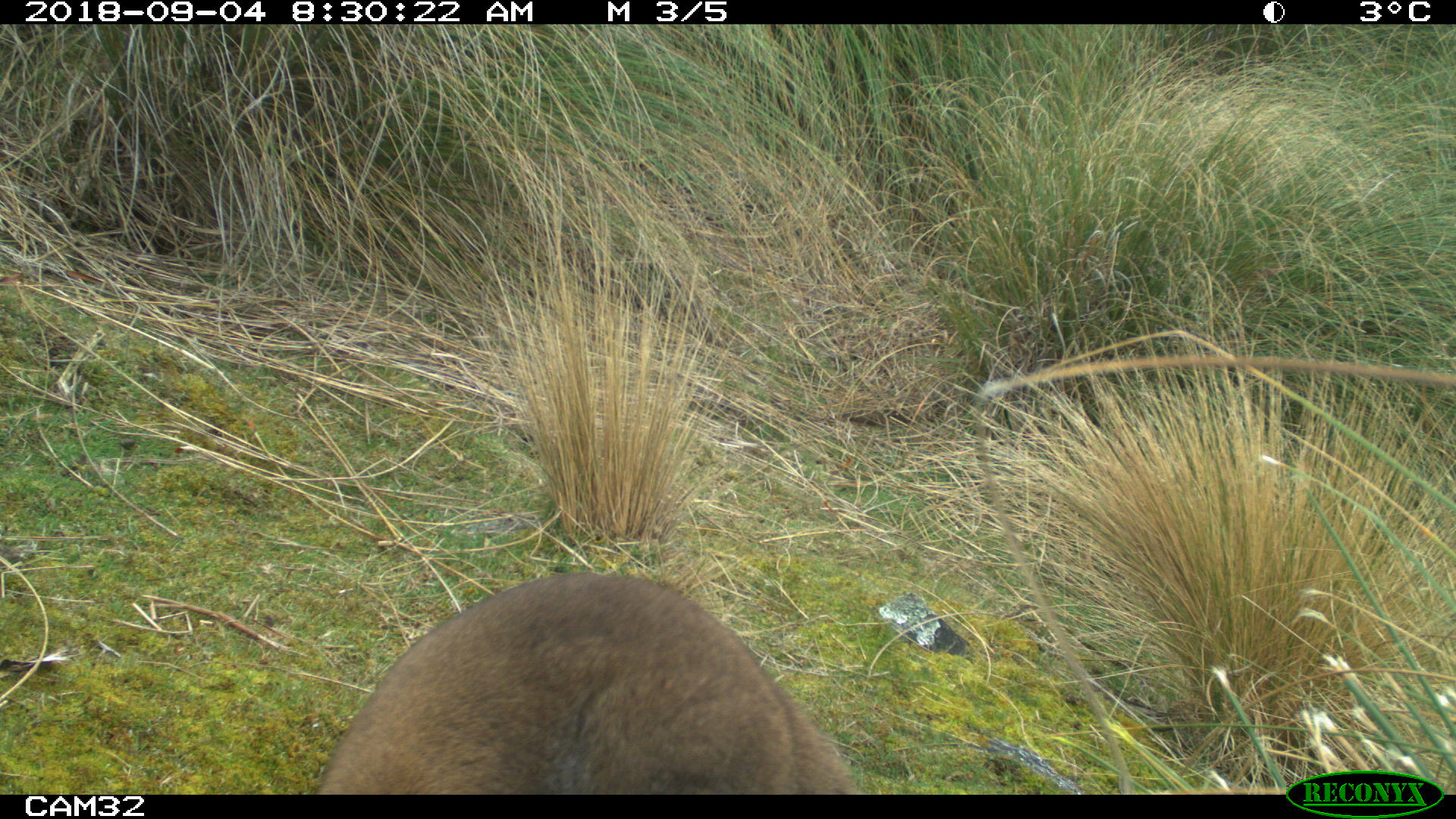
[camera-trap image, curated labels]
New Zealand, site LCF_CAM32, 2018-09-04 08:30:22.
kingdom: Animalia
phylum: Chordata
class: Mammalia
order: Diprotodontia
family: Macropodidae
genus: Notamacropus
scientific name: Notamacropus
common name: wallaby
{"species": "wallaby (Notamacropus)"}